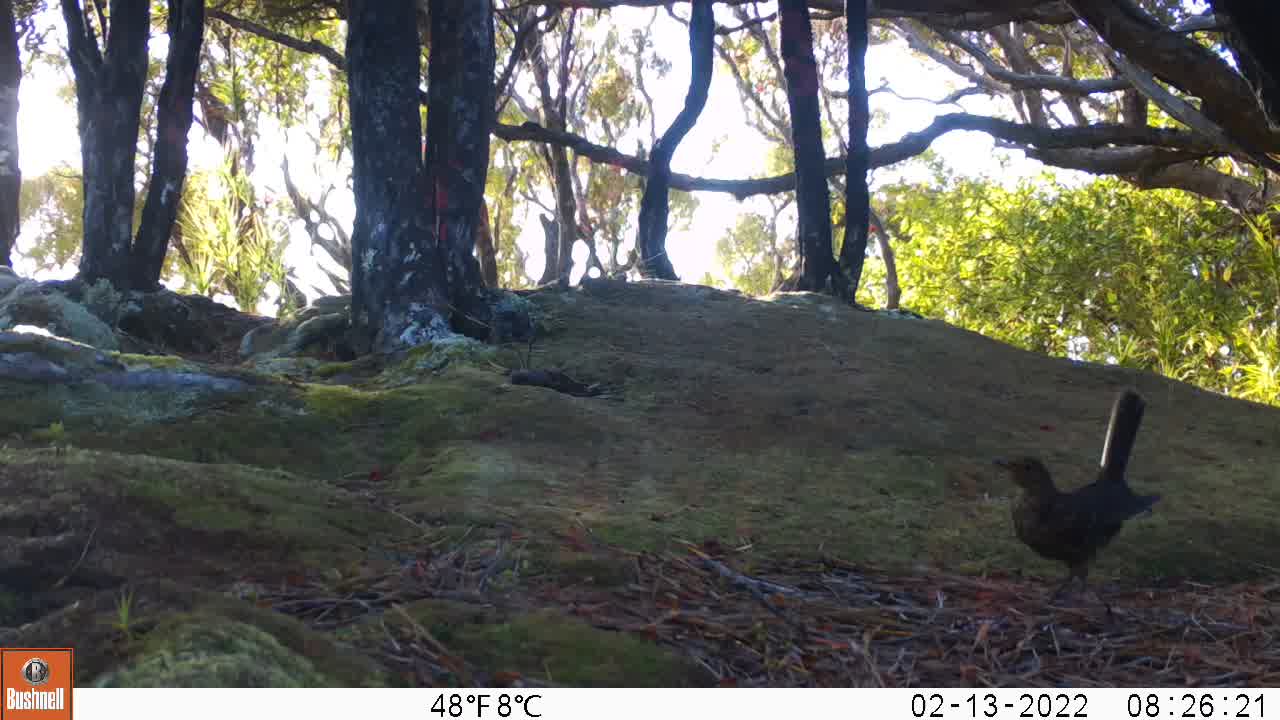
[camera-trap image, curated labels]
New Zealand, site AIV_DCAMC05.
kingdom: Animalia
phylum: Chordata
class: Aves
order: Passeriformes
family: Turdidae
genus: Turdus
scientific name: Turdus merula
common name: eurasian blackbird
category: blackbird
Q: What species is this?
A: Blackbird (eurasian blackbird) (Turdus merula).